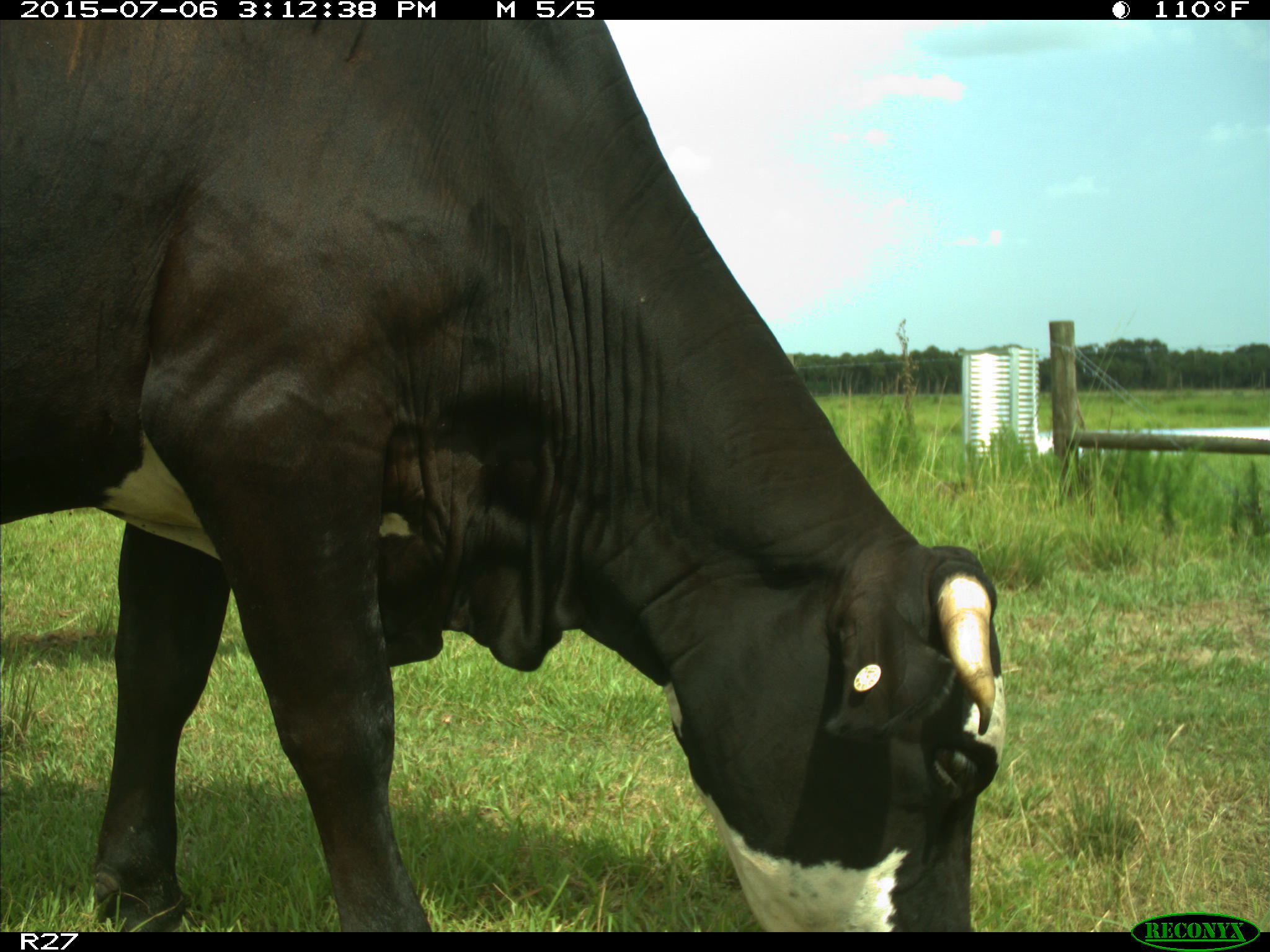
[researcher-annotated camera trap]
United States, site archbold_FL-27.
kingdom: Animalia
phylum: Chordata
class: Mammalia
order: Artiodactyla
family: Bovidae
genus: Bos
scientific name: Bos taurus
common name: domestic cow